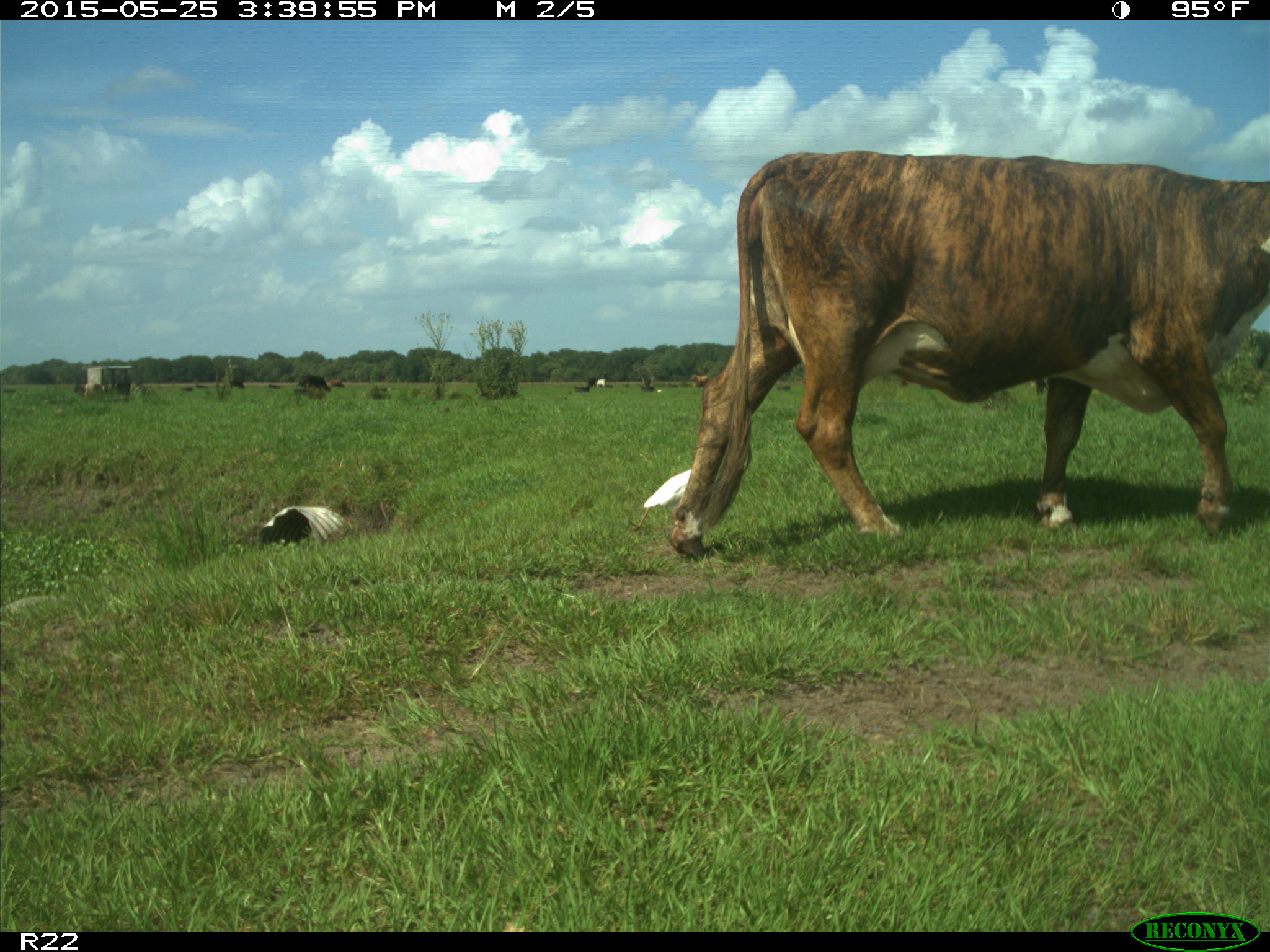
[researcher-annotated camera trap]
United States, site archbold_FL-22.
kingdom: Animalia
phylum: Chordata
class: Mammalia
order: Artiodactyla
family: Bovidae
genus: Bos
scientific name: Bos taurus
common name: domestic cow